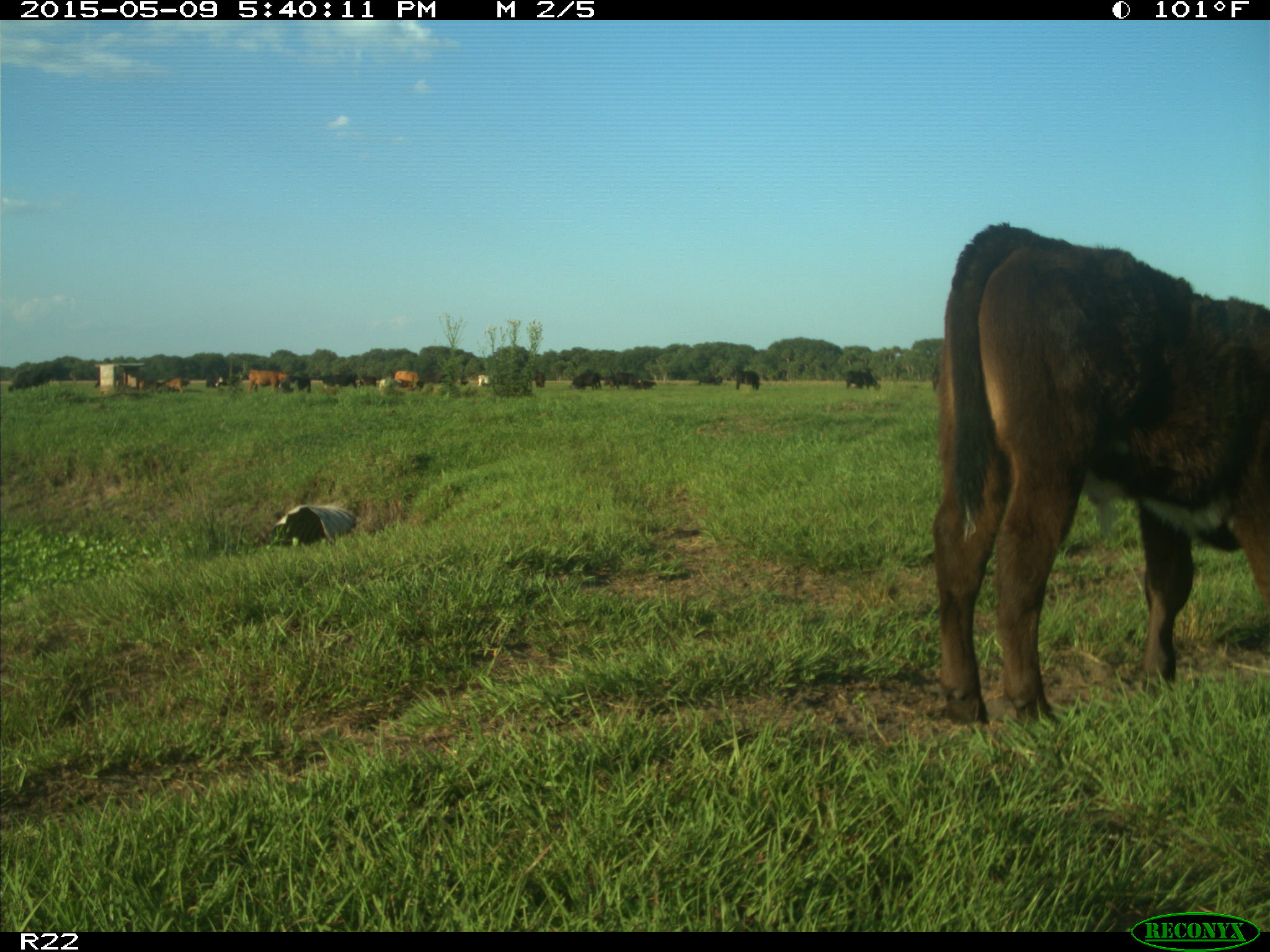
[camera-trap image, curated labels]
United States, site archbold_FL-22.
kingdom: Animalia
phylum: Chordata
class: Mammalia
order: Artiodactyla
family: Bovidae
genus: Bos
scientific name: Bos taurus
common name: domestic cow